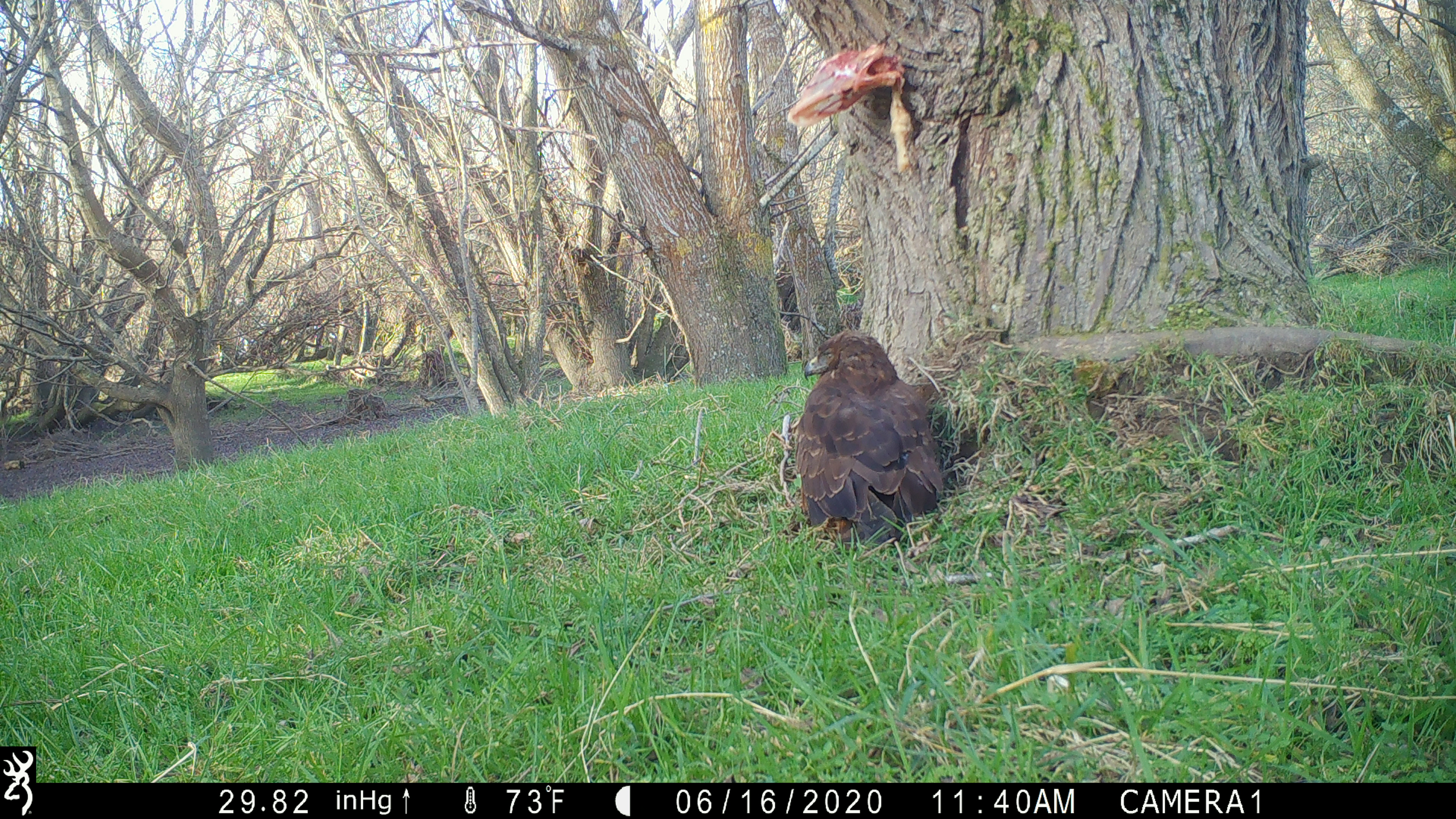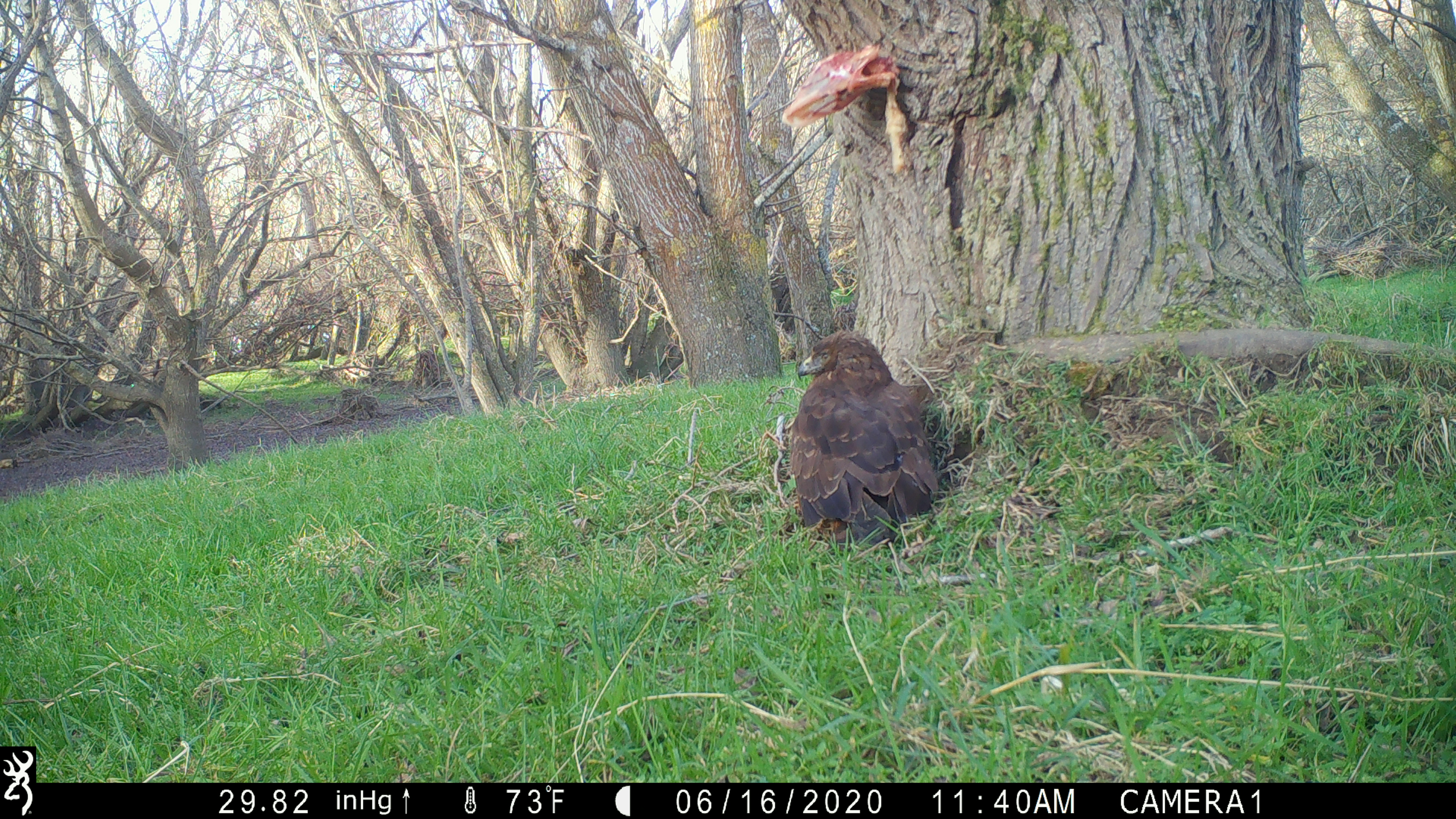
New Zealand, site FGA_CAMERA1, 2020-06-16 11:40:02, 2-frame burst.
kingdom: Animalia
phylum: Chordata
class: Aves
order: Accipitriformes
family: Accipitridae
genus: Circus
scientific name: Circus approximans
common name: swamp harrier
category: harrier